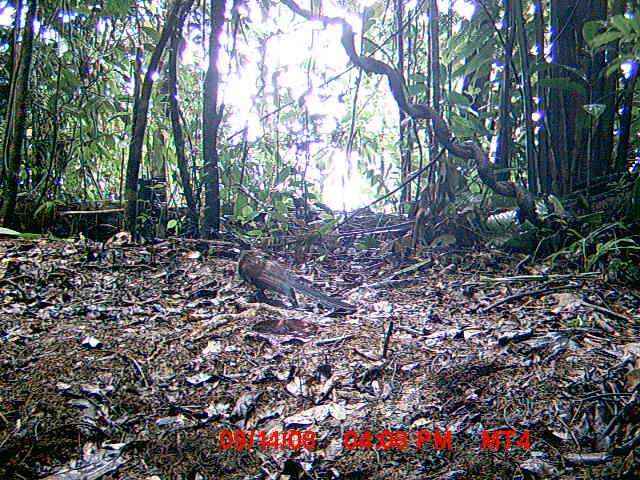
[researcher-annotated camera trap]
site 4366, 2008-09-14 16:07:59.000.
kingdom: Animalia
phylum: Chordata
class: Aves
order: Accipitriformes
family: Accipitridae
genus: Eutriorchis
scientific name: Eutriorchis astur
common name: madagascar serpent-eagle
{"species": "Eutriorchis astur (madagascar serpent-eagle)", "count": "1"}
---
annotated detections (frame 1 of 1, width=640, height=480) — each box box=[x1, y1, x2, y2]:
eutriorchis astur: box=[238, 250, 358, 310]